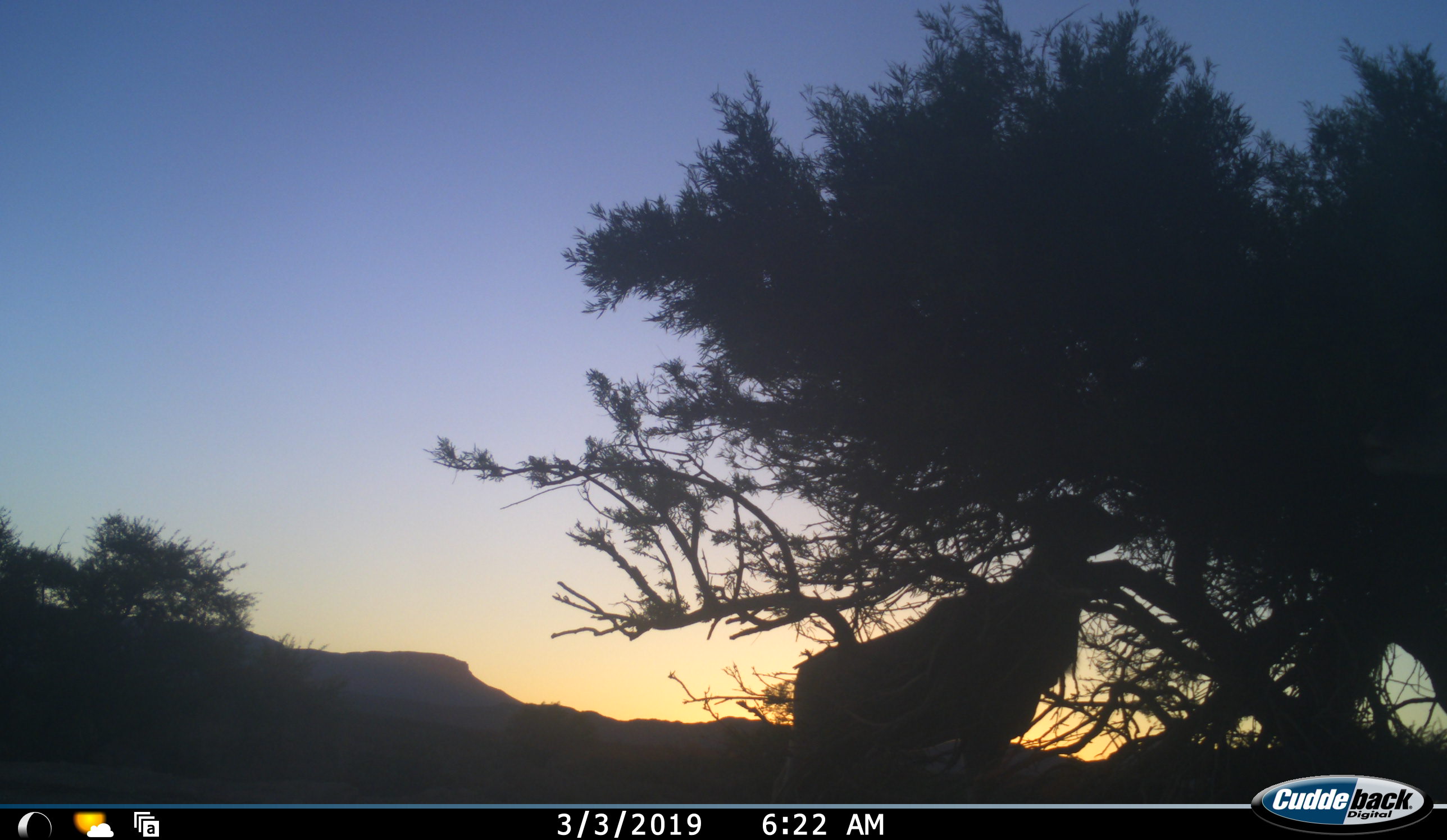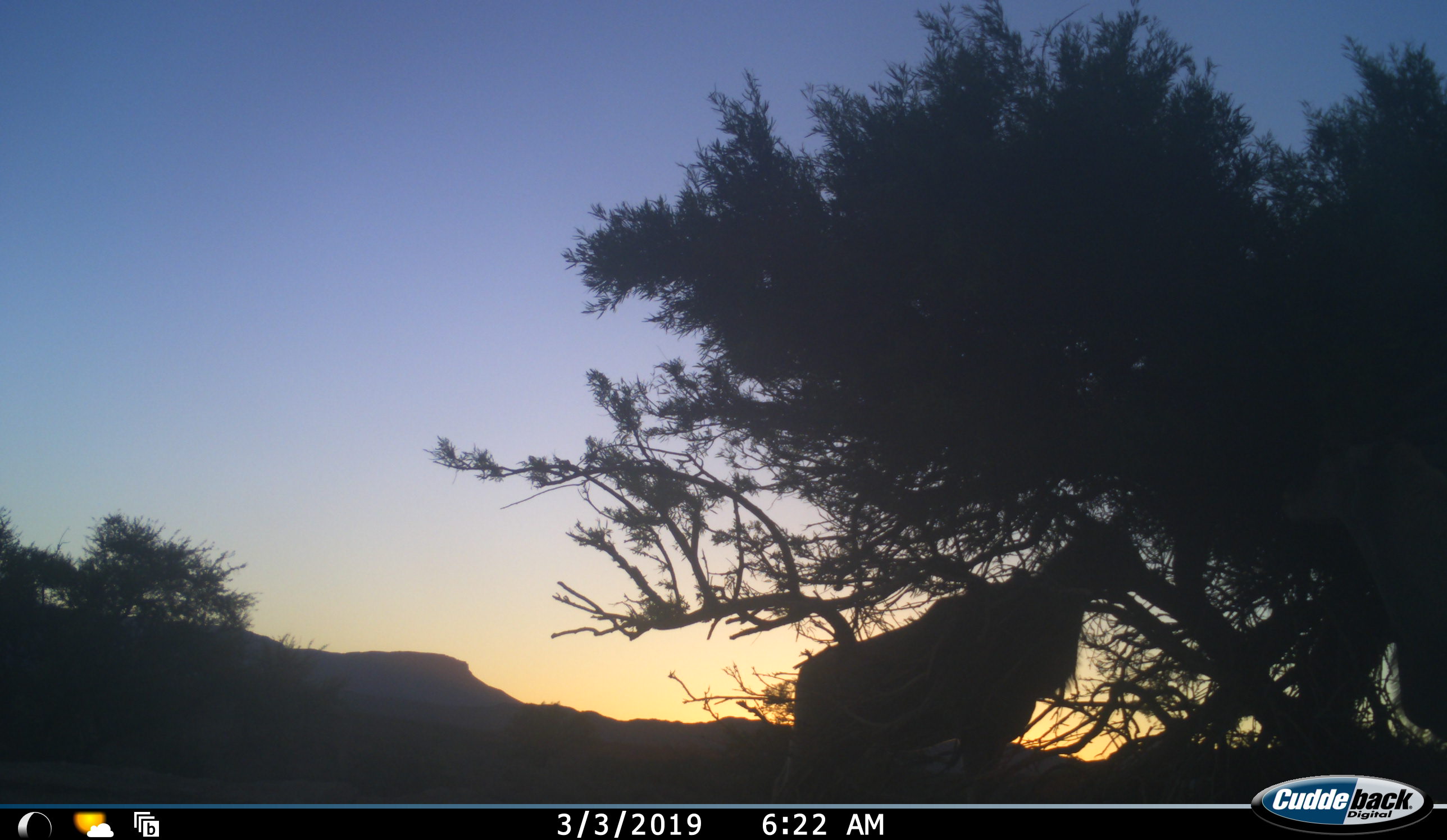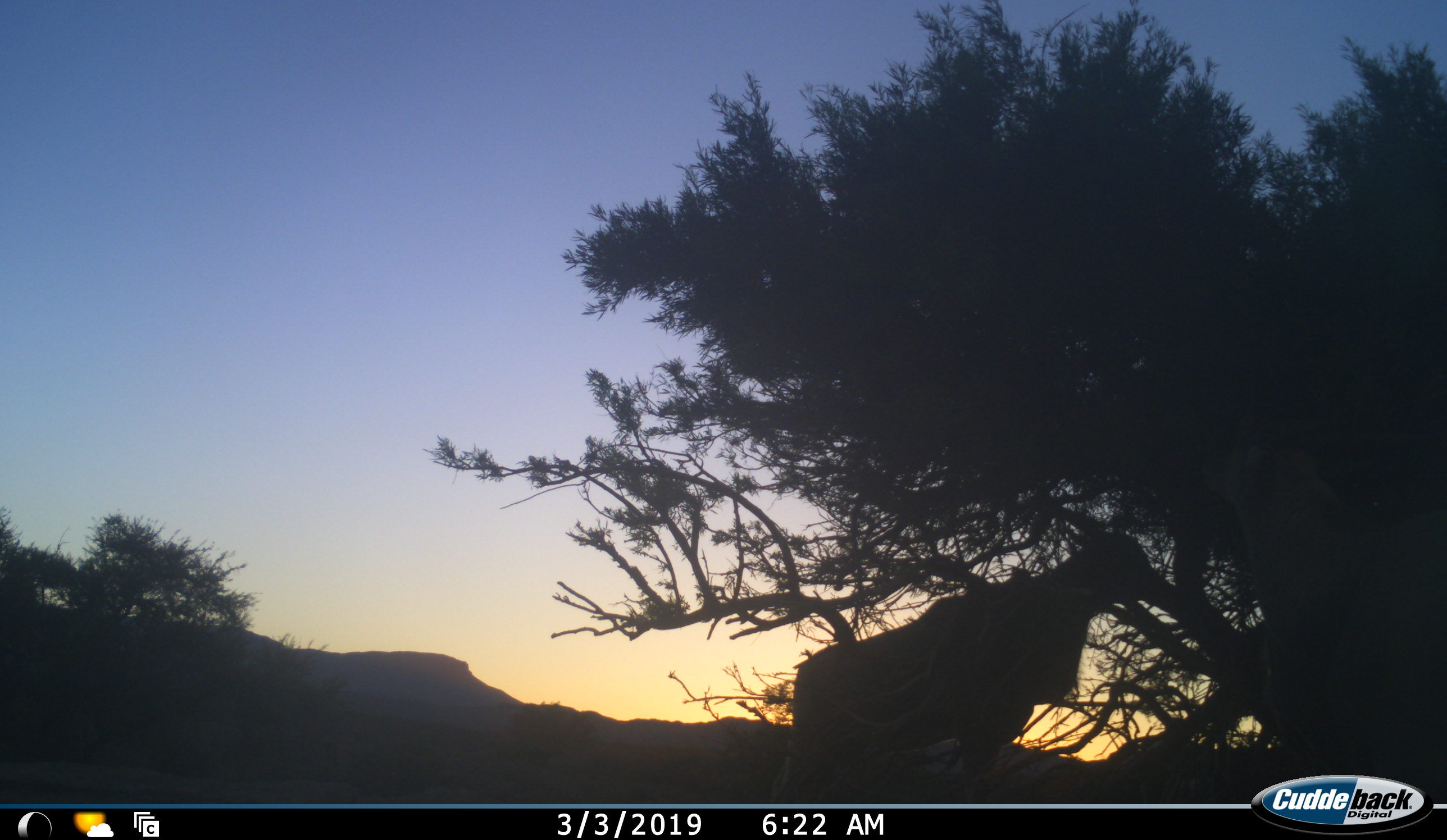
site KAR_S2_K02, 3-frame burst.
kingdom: Animalia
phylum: Chordata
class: Mammalia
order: Artiodactyla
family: Bovidae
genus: Tragelaphus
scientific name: Tragelaphus oryx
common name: eland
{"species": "eland (Tragelaphus oryx)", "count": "2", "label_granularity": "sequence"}